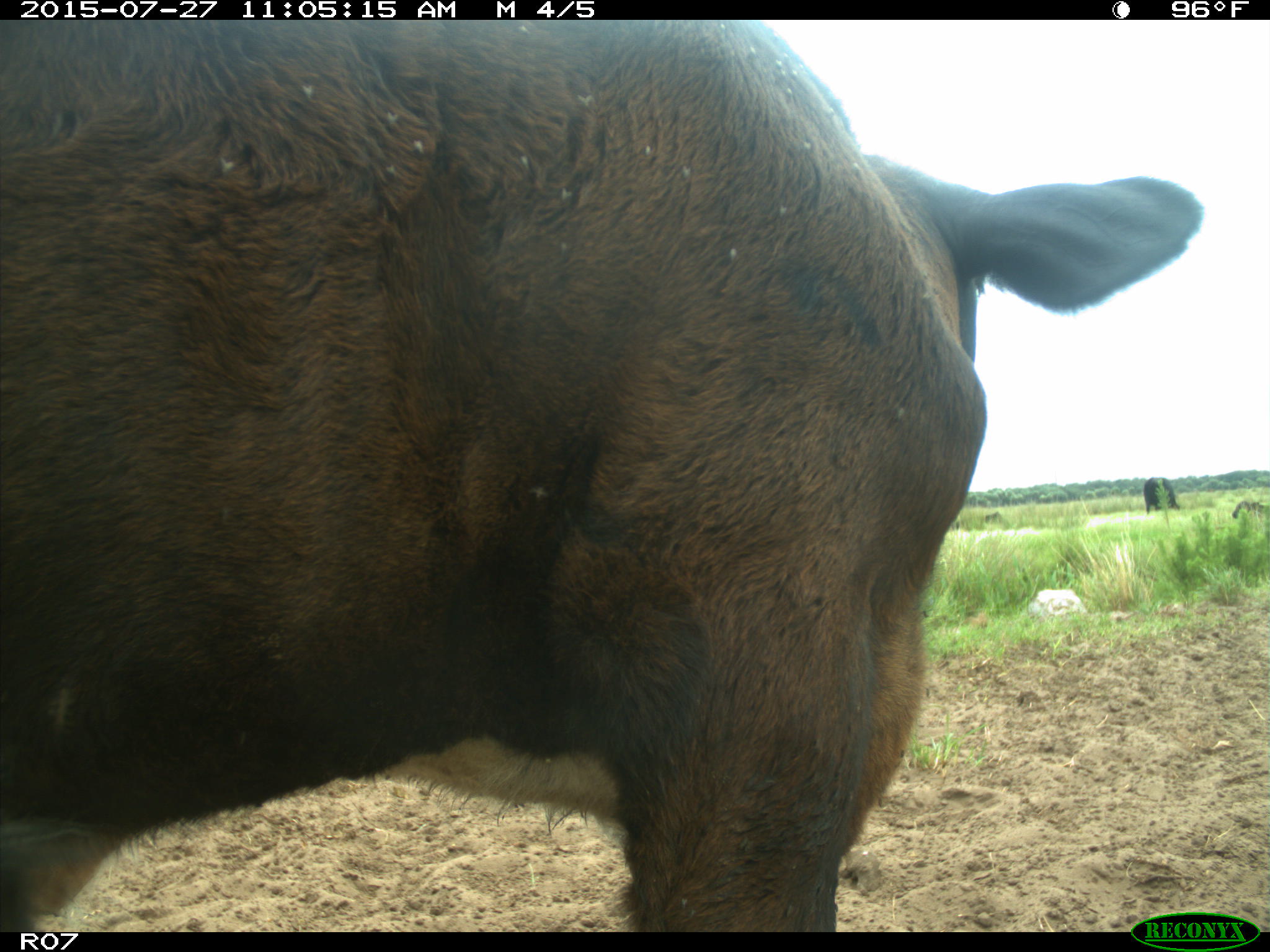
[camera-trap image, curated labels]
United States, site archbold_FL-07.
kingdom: Animalia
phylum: Chordata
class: Mammalia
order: Artiodactyla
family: Bovidae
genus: Bos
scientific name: Bos taurus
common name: domestic cow